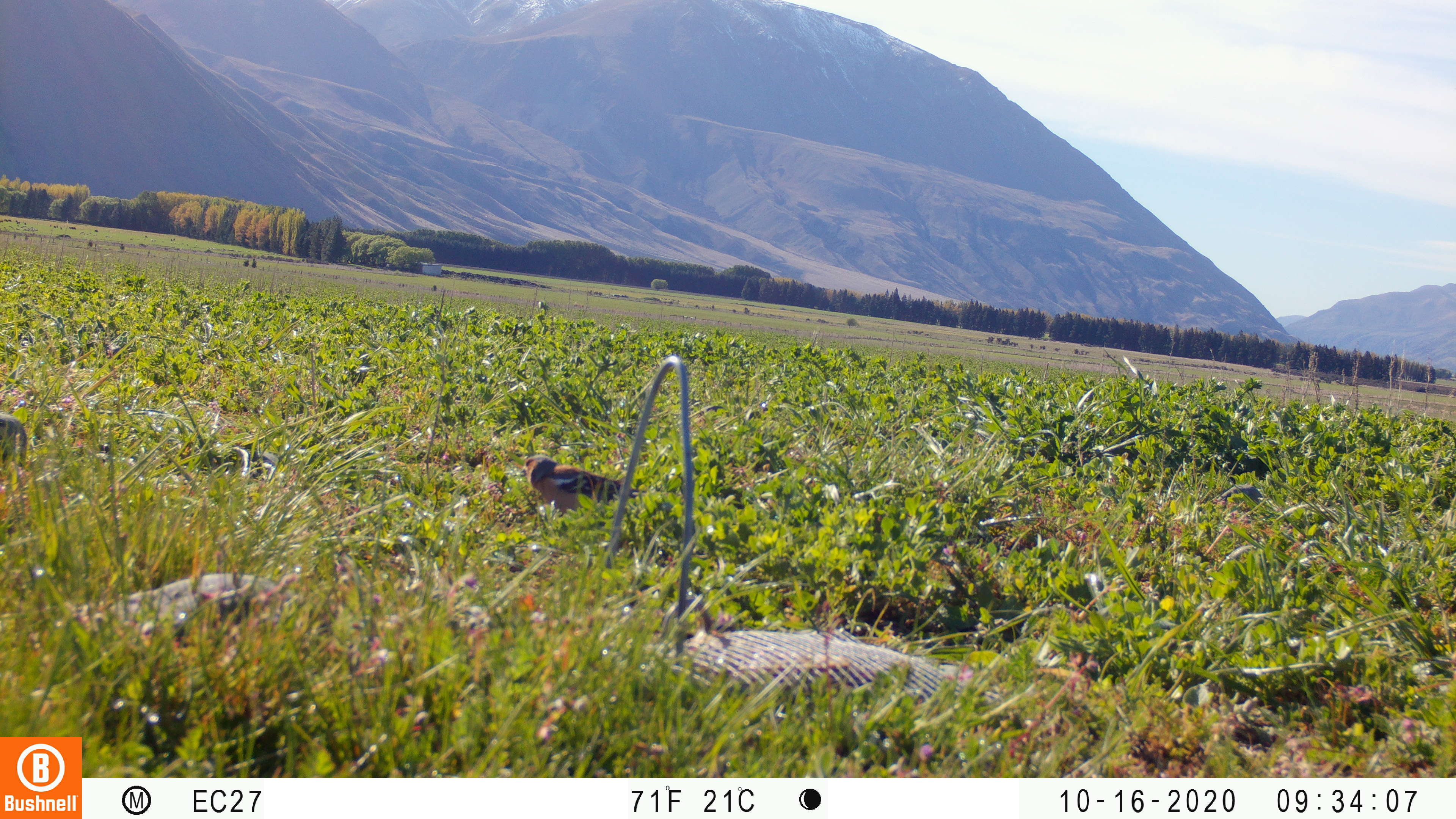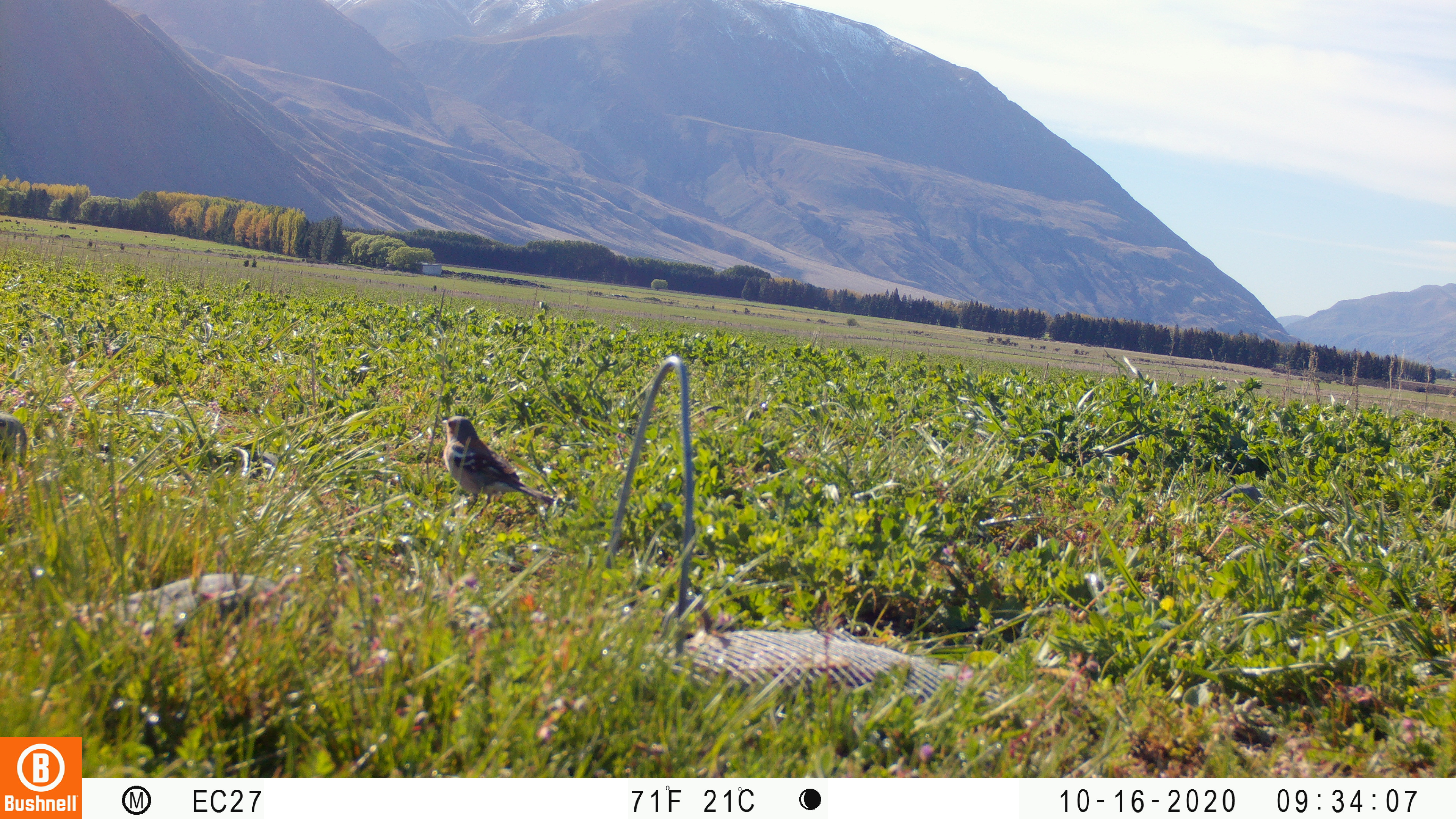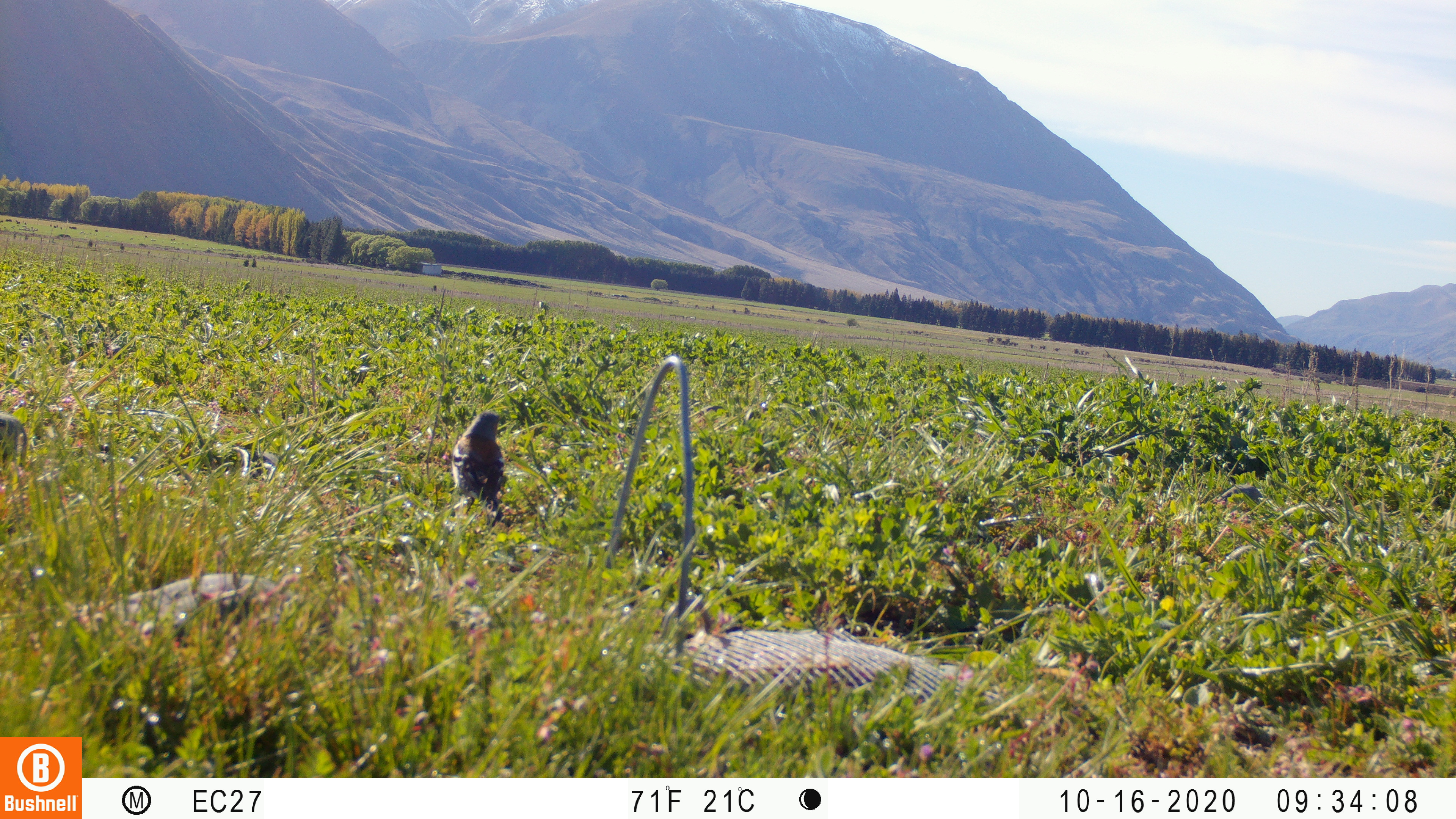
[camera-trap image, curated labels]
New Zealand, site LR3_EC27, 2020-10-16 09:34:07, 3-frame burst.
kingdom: Animalia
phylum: Chordata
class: Aves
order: Passeriformes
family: Fringillidae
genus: Fringilla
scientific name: Fringilla coelebs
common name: common chaffinch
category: chaffinch